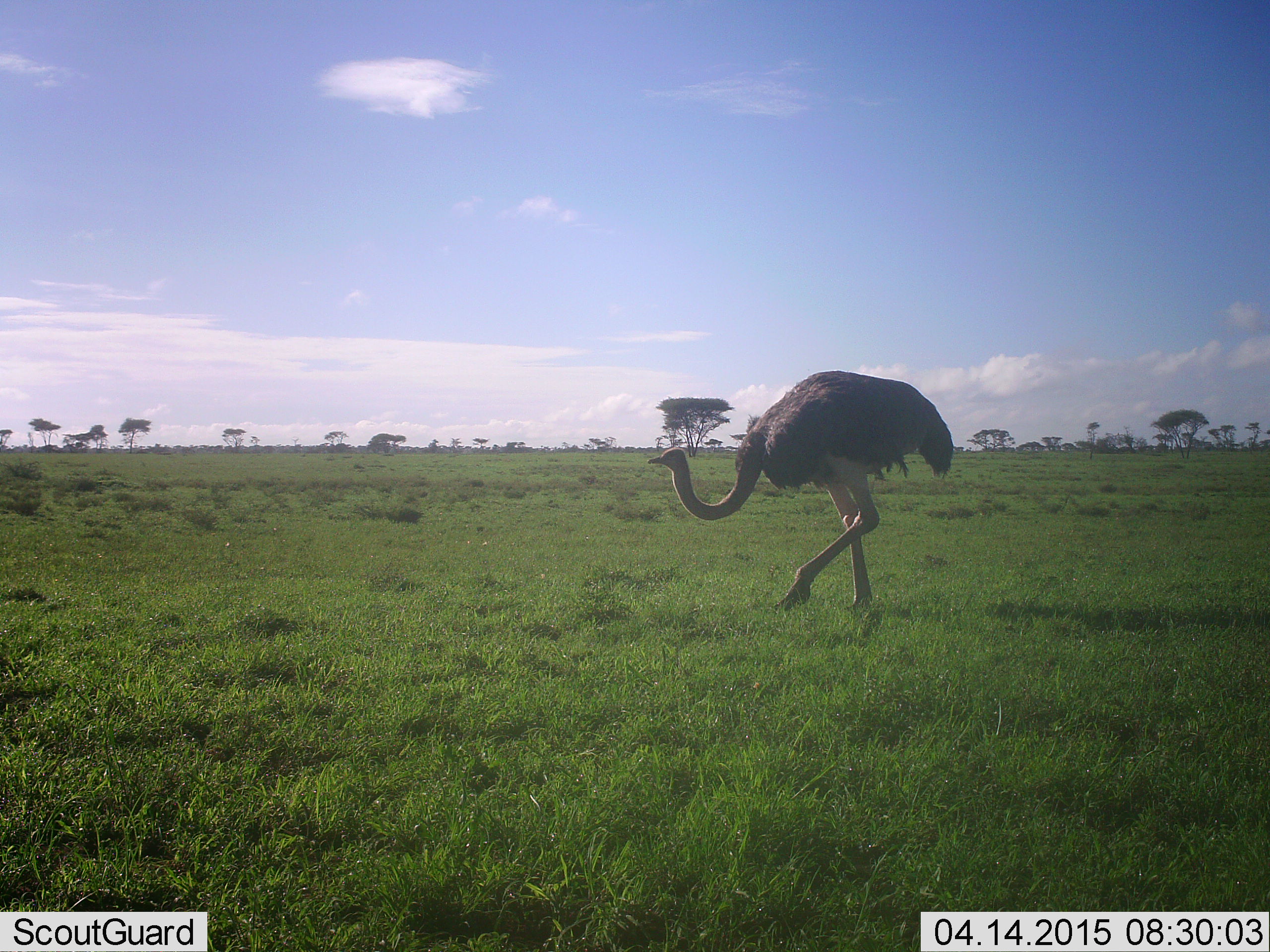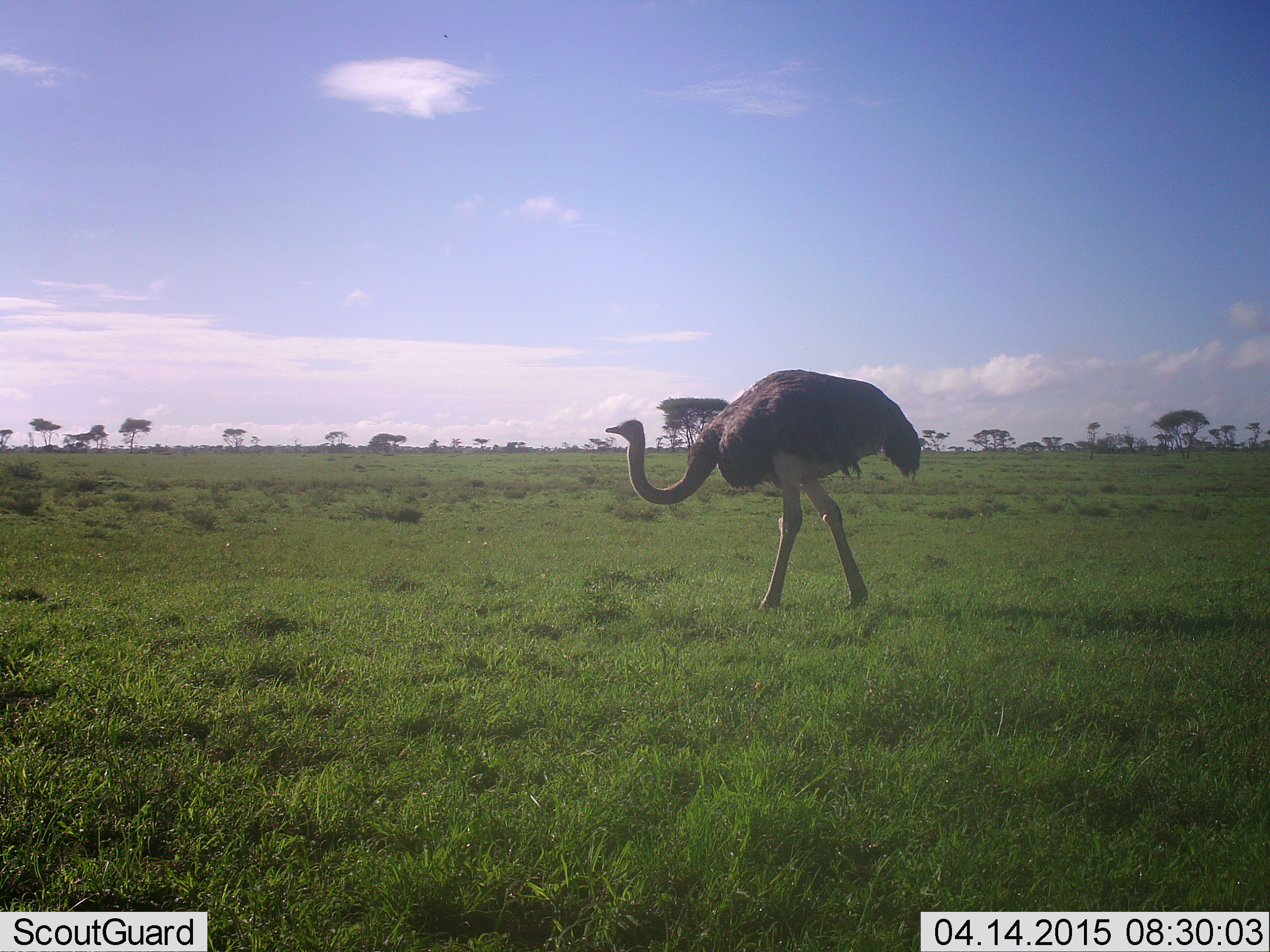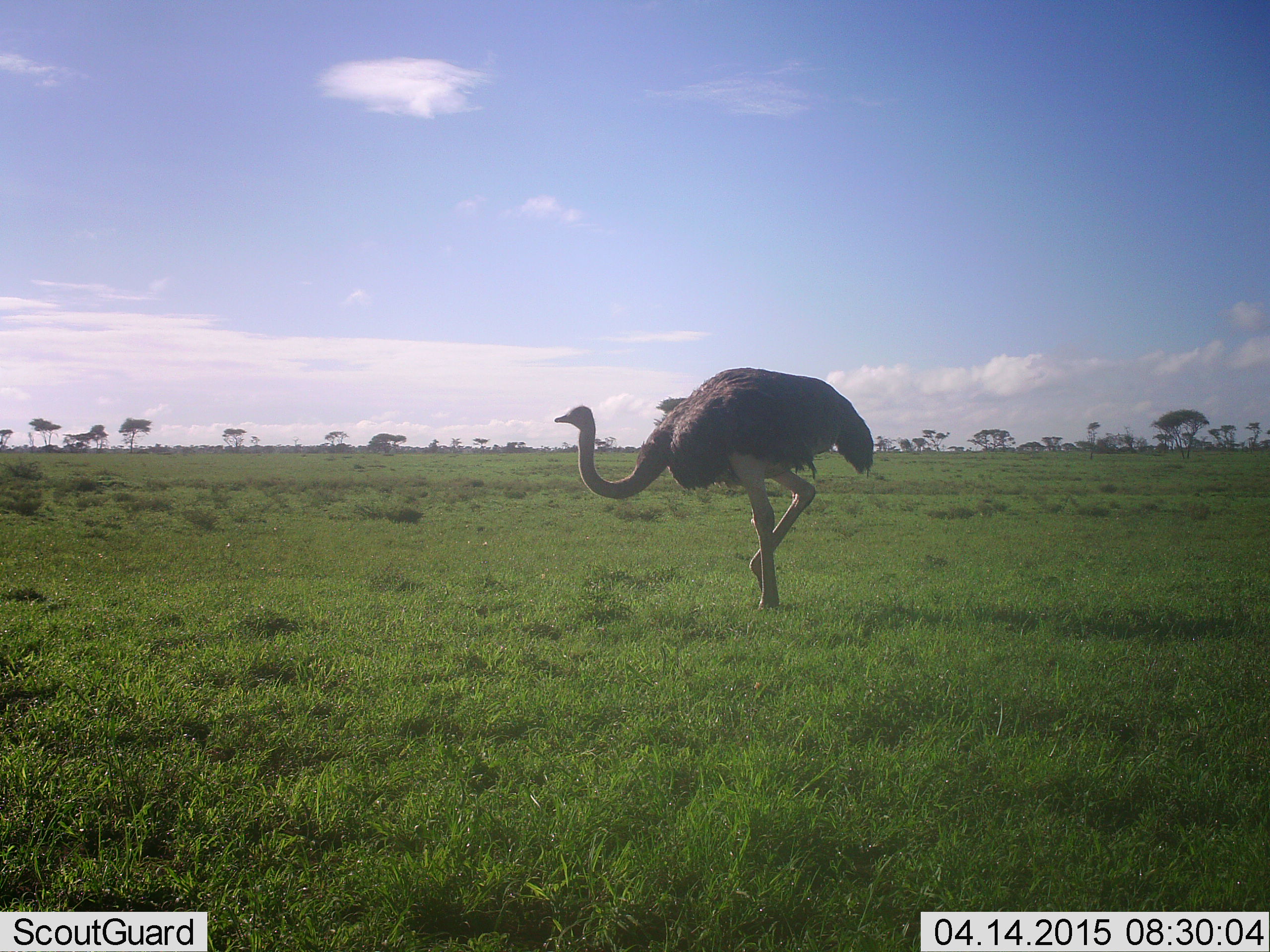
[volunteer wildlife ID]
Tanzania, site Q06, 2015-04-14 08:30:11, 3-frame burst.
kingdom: Animalia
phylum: Chordata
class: Aves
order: Struthioniformes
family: Struthionidae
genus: Struthio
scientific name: Struthio camelus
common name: ostrich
Ostrich (Struthio camelus), count 1. Behavior (volunteer vote fractions): standing 0%, resting 0%, moving 100%, interacting 0%. Young present (vote fraction): 0%. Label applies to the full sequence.